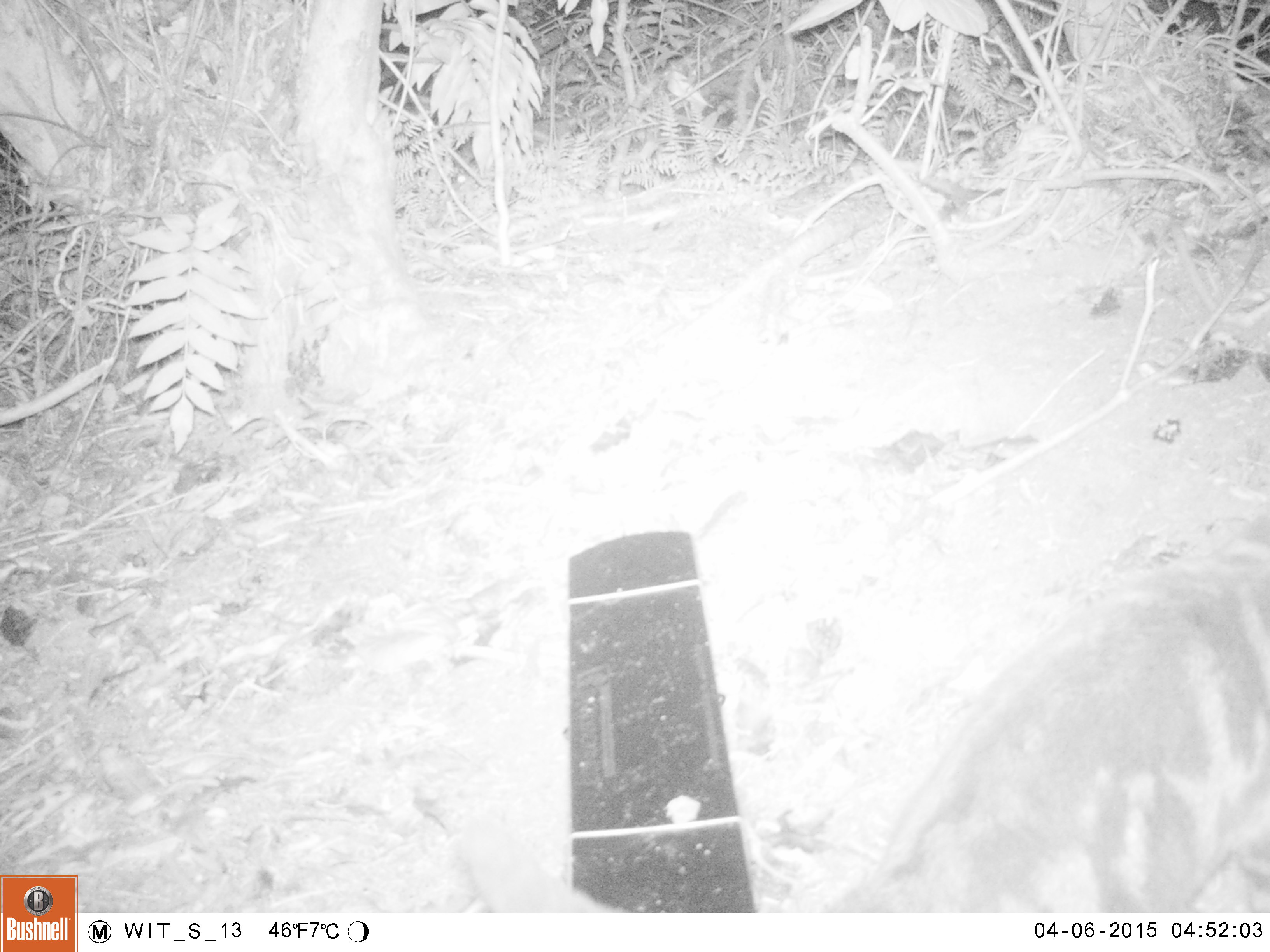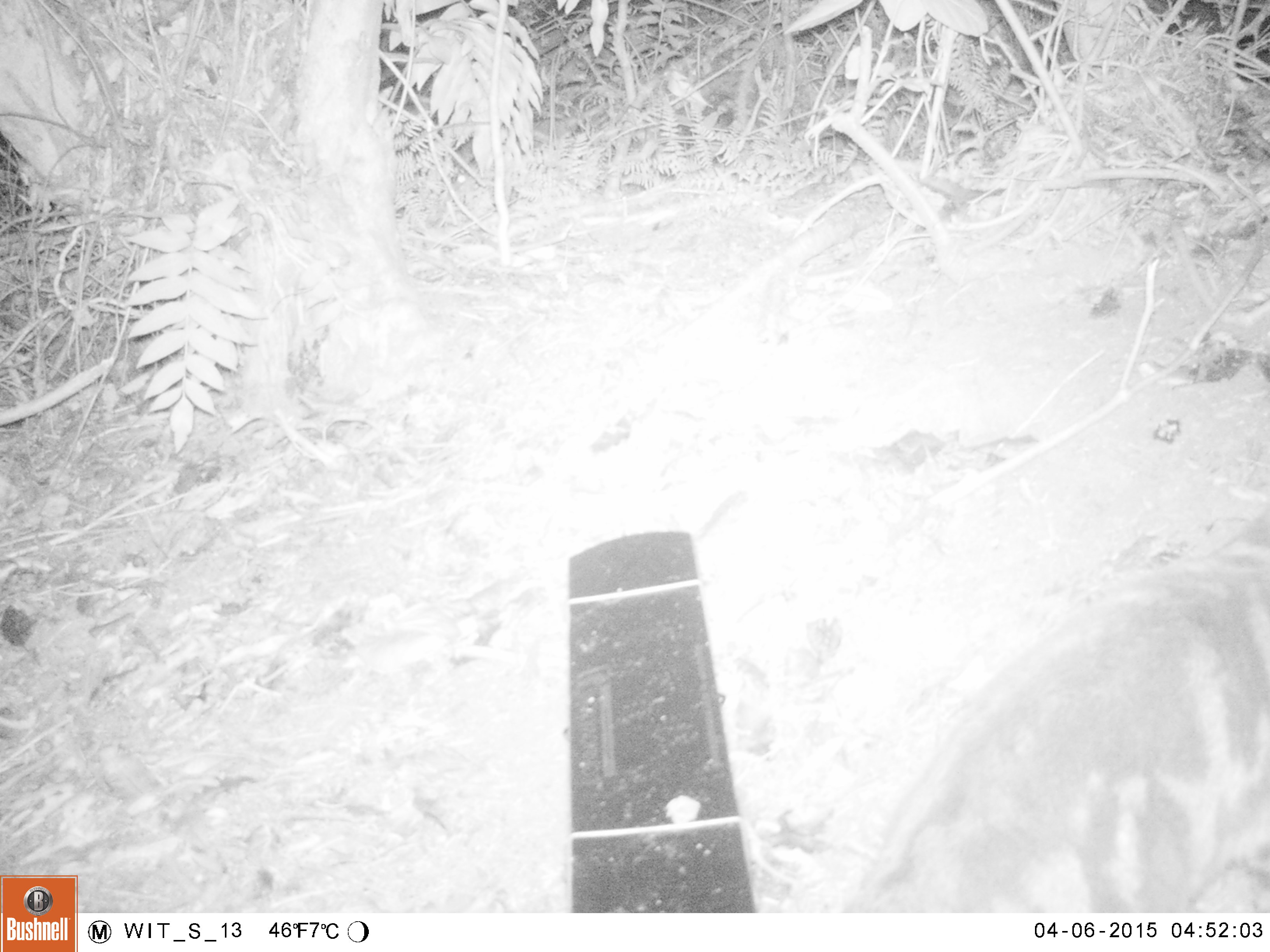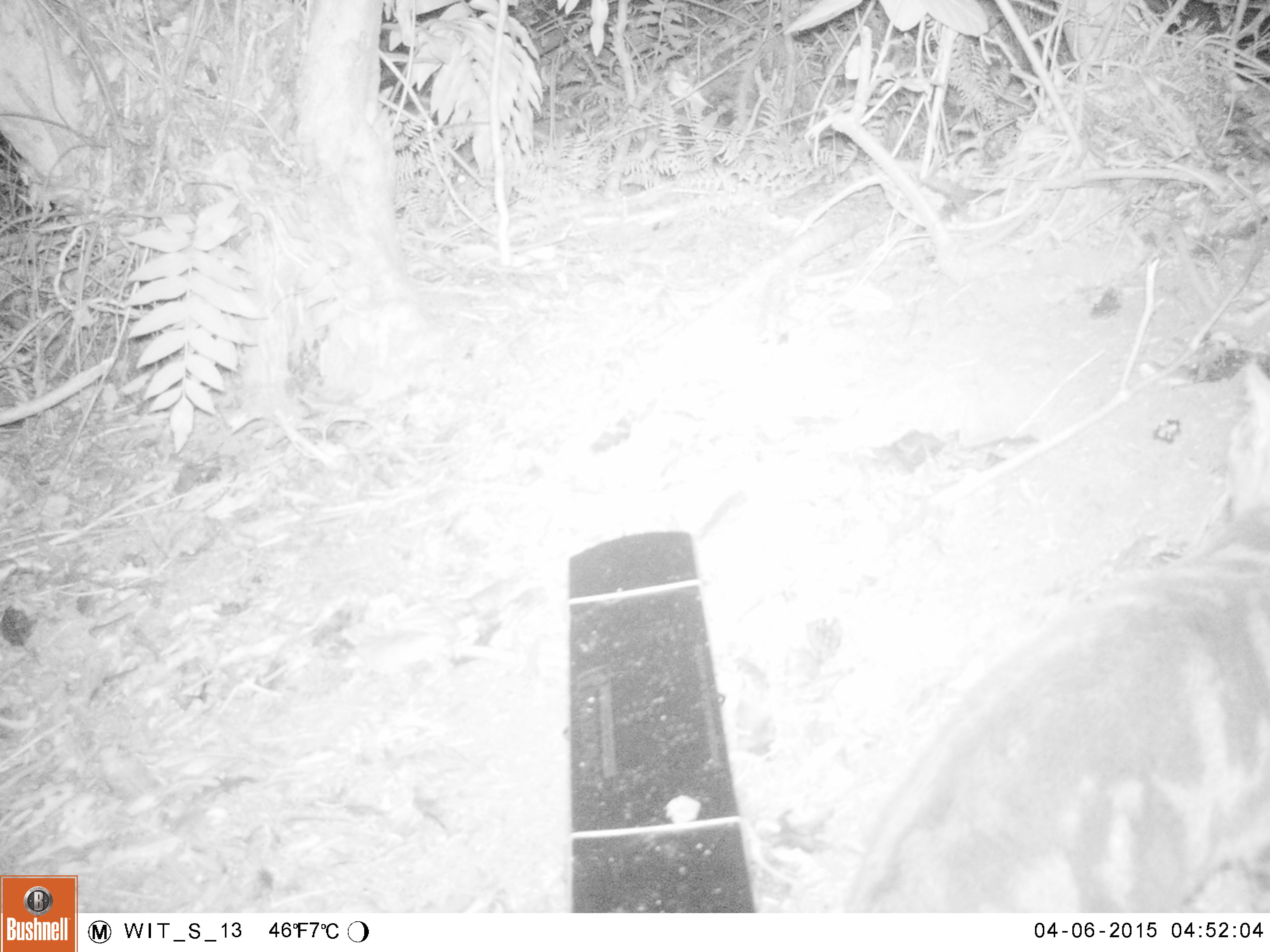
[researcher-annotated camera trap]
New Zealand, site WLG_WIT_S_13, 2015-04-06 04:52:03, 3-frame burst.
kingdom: Animalia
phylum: Chordata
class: Mammalia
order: Carnivora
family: Felidae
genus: Felis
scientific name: Felis catus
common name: domestic cat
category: cat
Cat (domestic cat) (Felis catus).